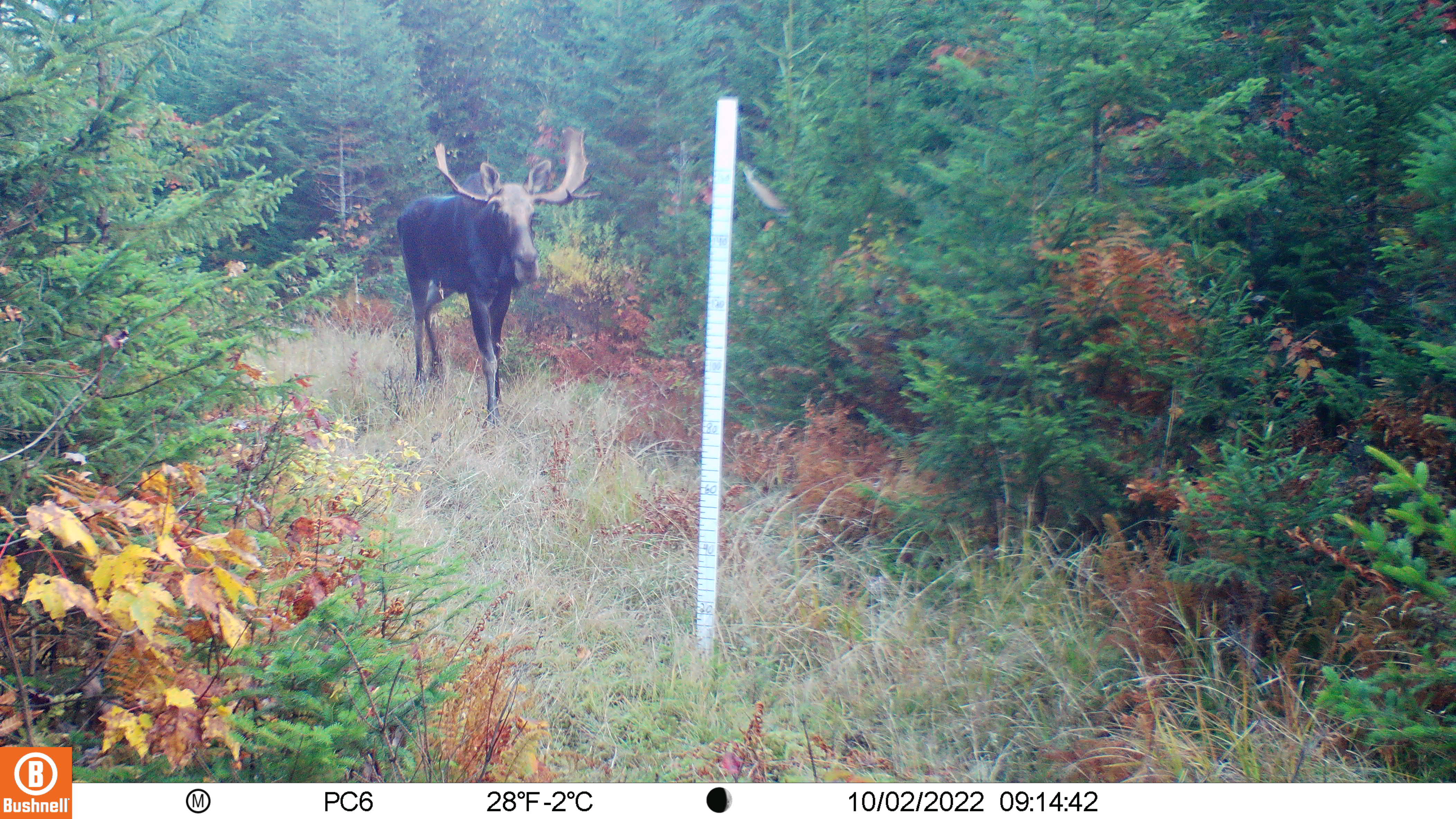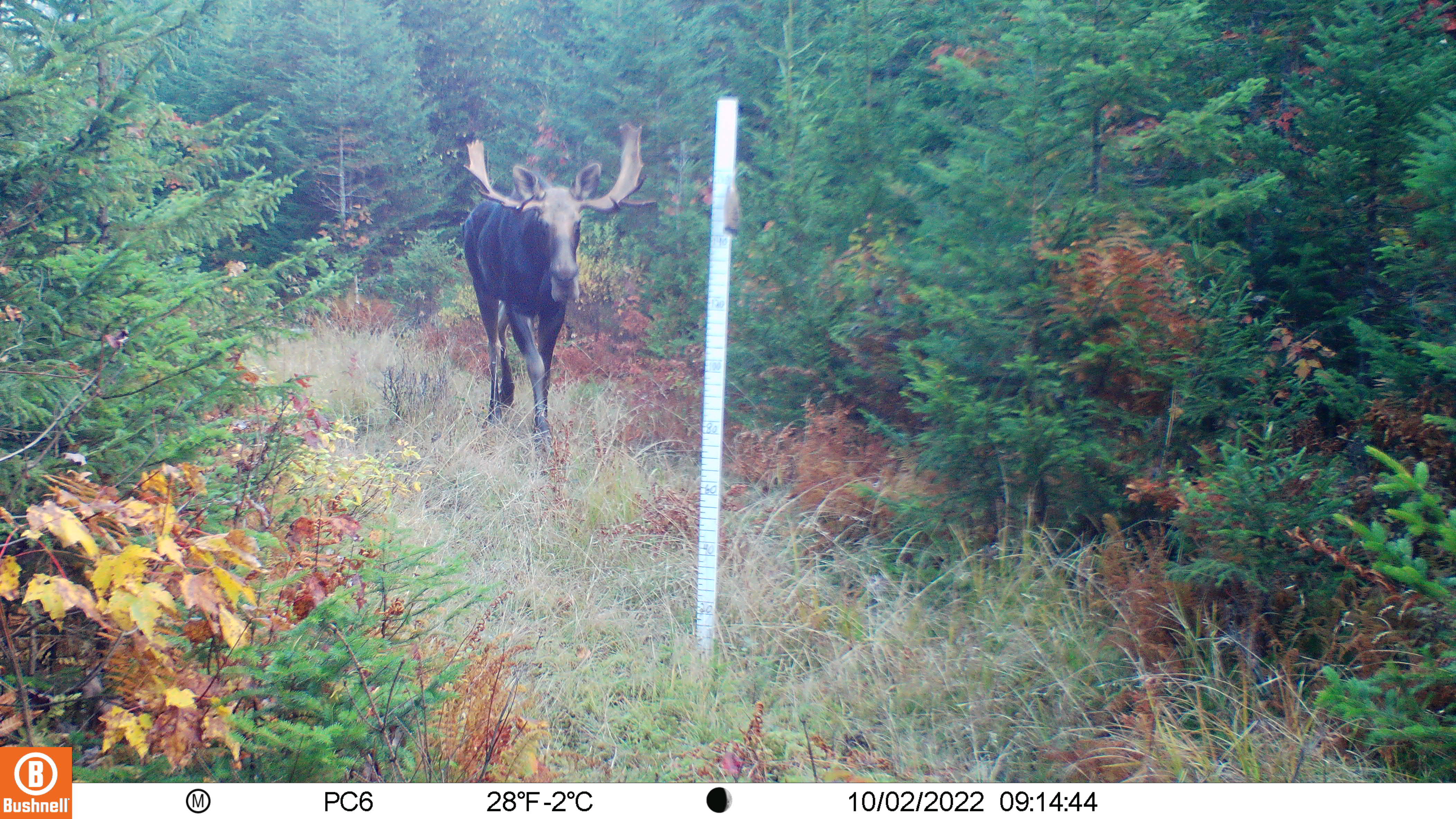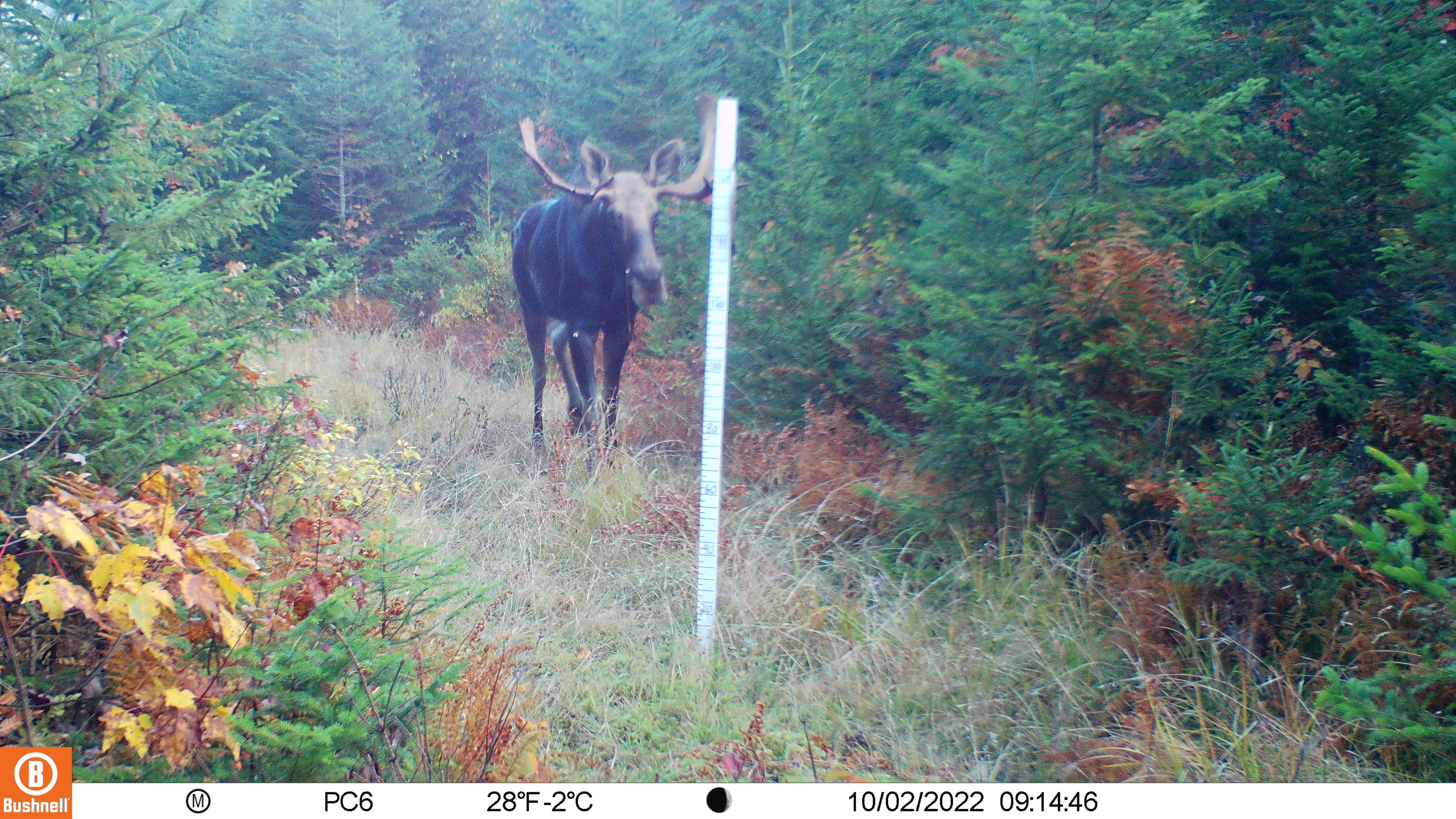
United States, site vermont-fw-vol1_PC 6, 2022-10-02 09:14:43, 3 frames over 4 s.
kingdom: Animalia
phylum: Chordata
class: Mammalia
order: Artiodactyla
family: Cervidae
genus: Alces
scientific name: Alces alces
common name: moose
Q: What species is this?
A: Moose (Alces alces).